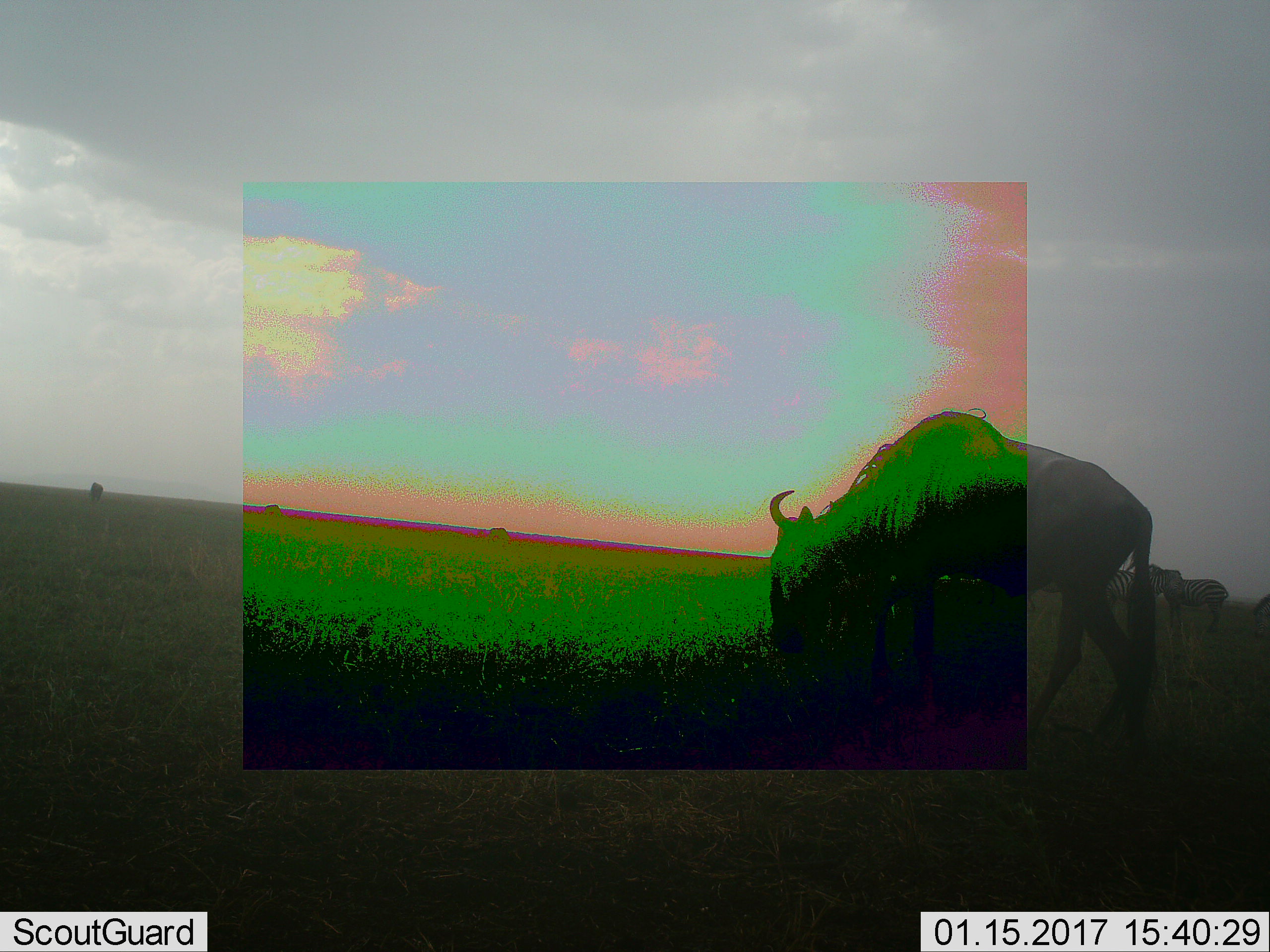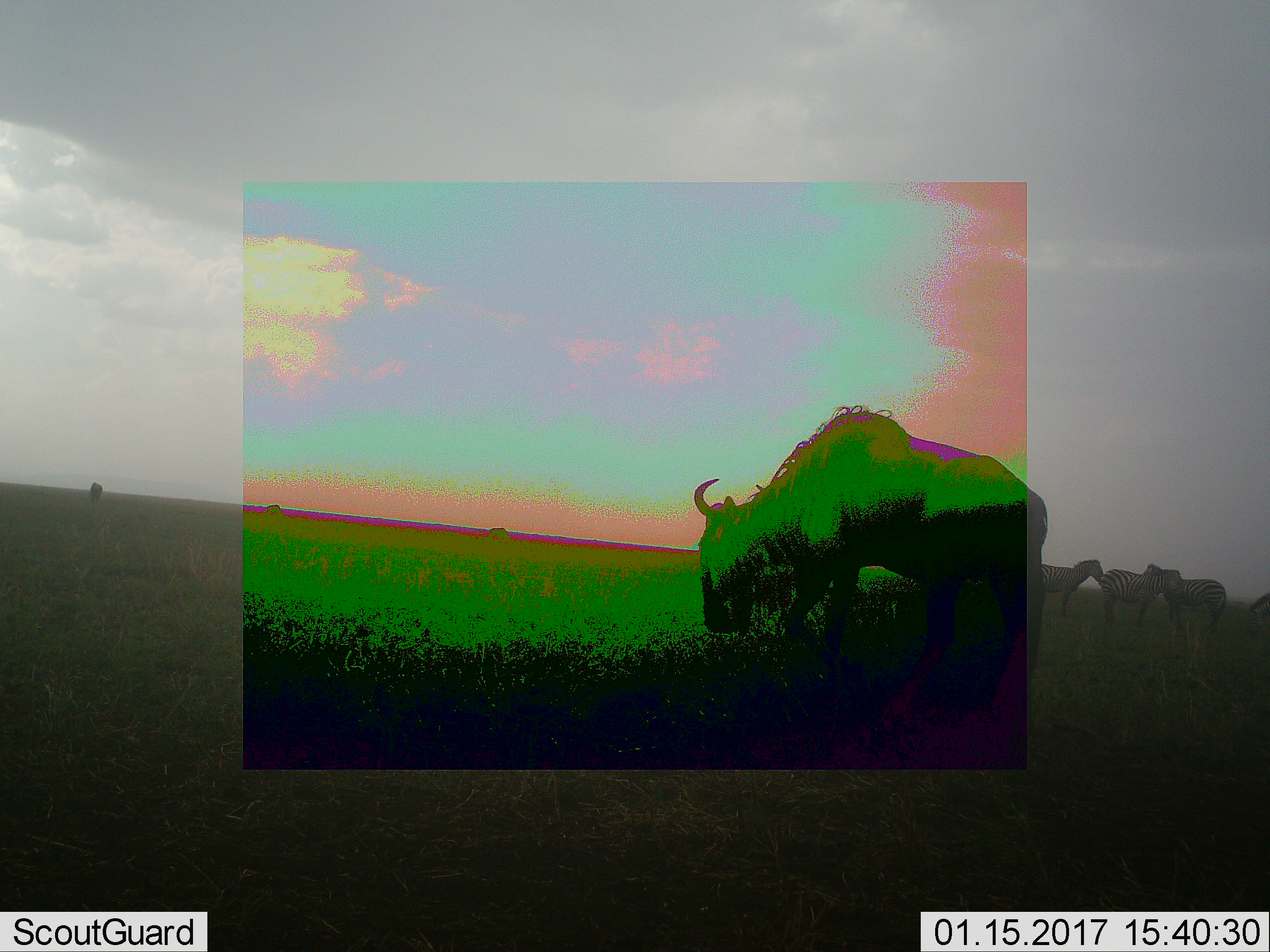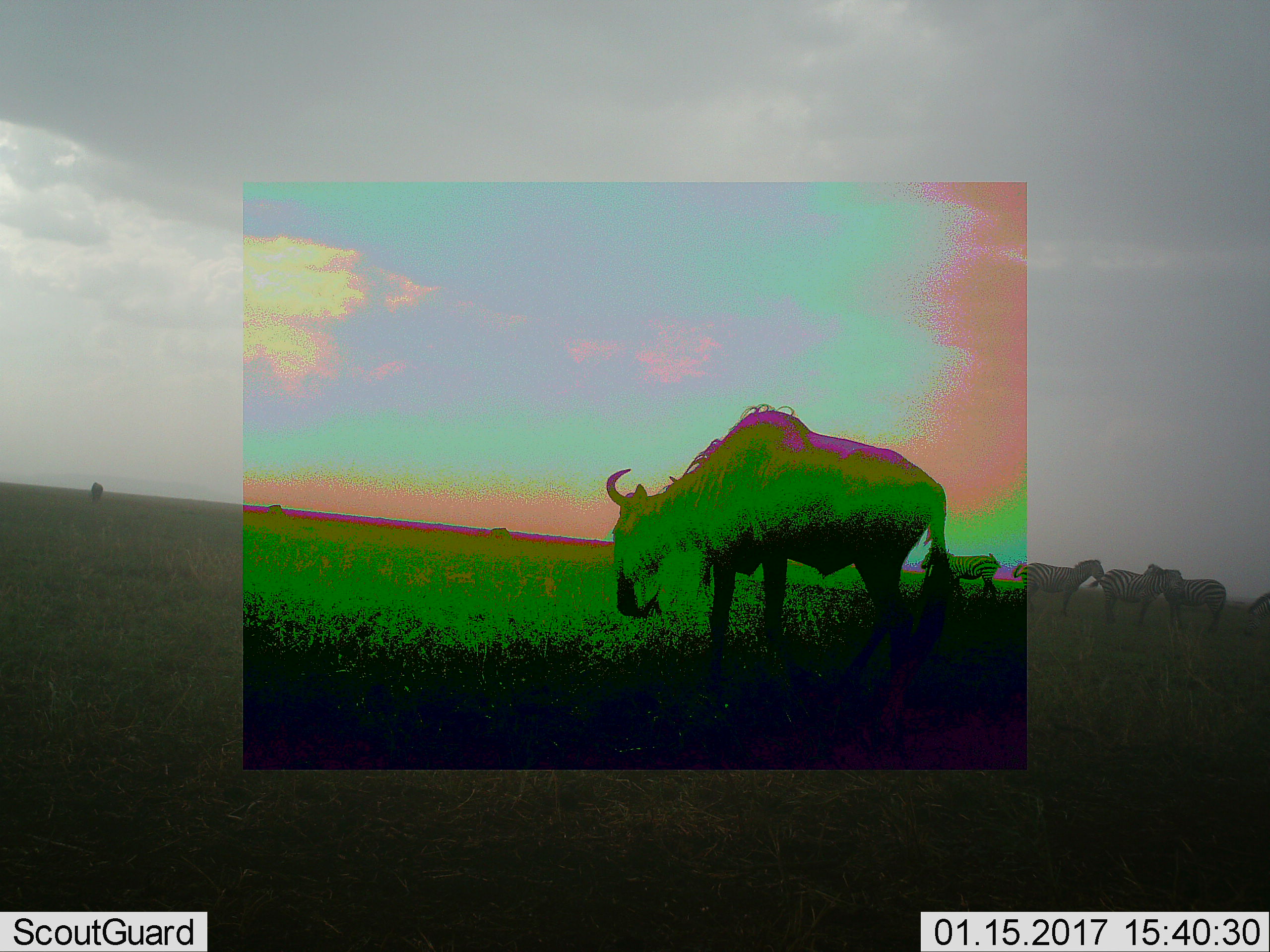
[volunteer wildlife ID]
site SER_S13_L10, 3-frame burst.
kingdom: Animalia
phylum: Chordata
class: Mammalia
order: Artiodactyla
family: Bovidae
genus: Connochaetes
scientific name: Connochaetes taurinus taurinus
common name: blue wildebeest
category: wildebeestblue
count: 1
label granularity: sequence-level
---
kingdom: Animalia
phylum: Chordata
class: Mammalia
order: Perissodactyla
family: Equidae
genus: Equus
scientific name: Equus quagga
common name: plains zebra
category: zebraplains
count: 5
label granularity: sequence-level